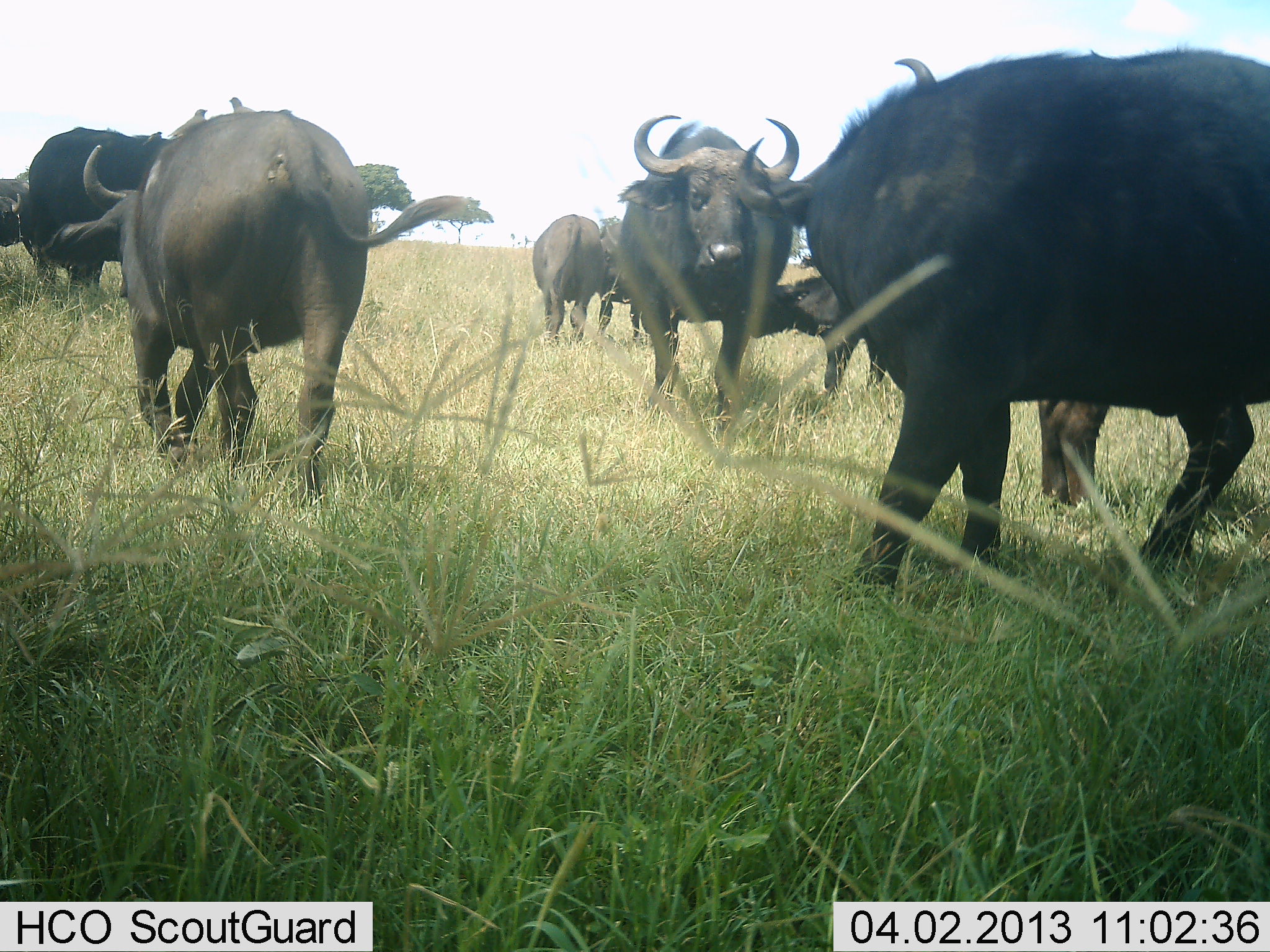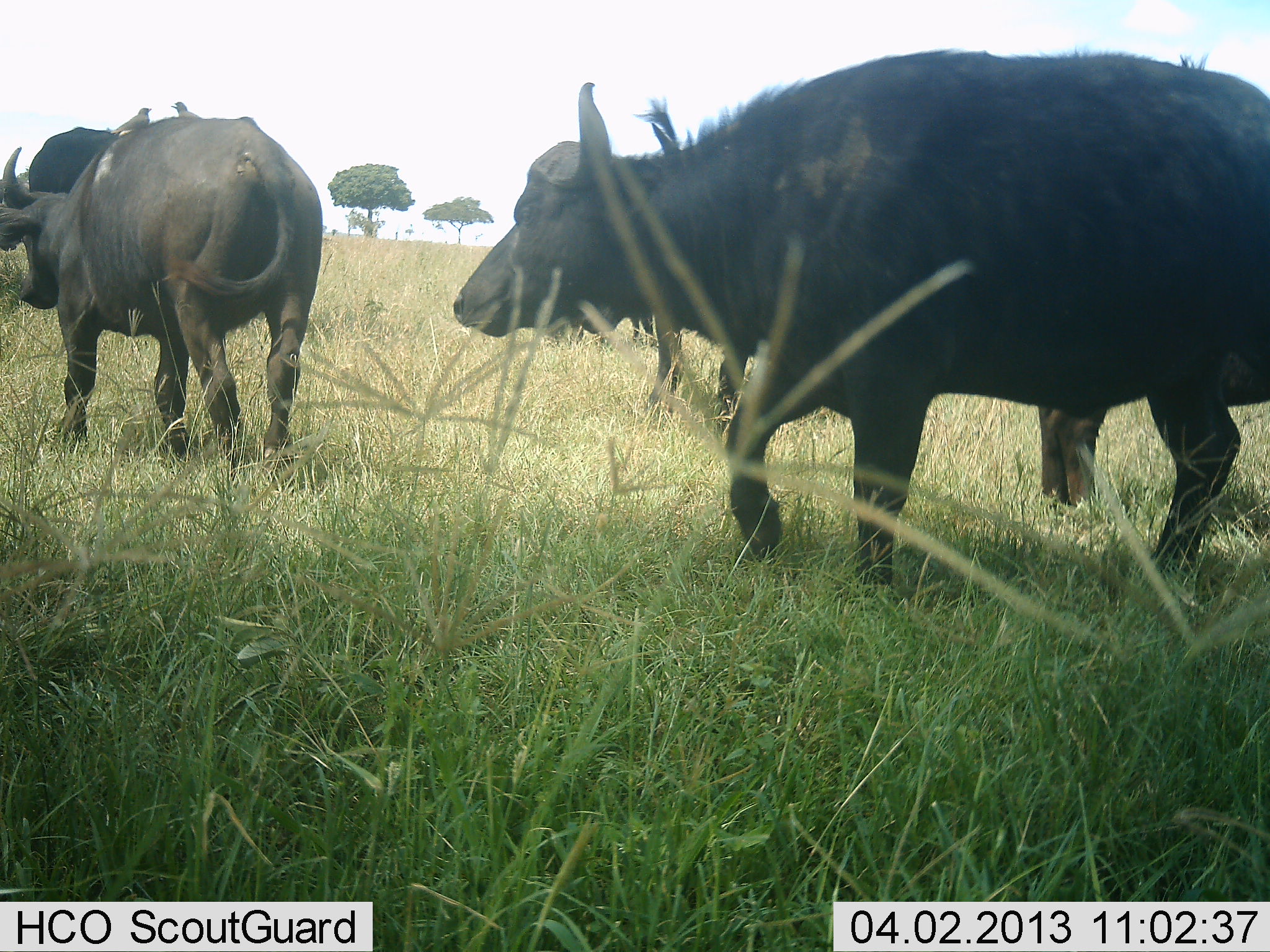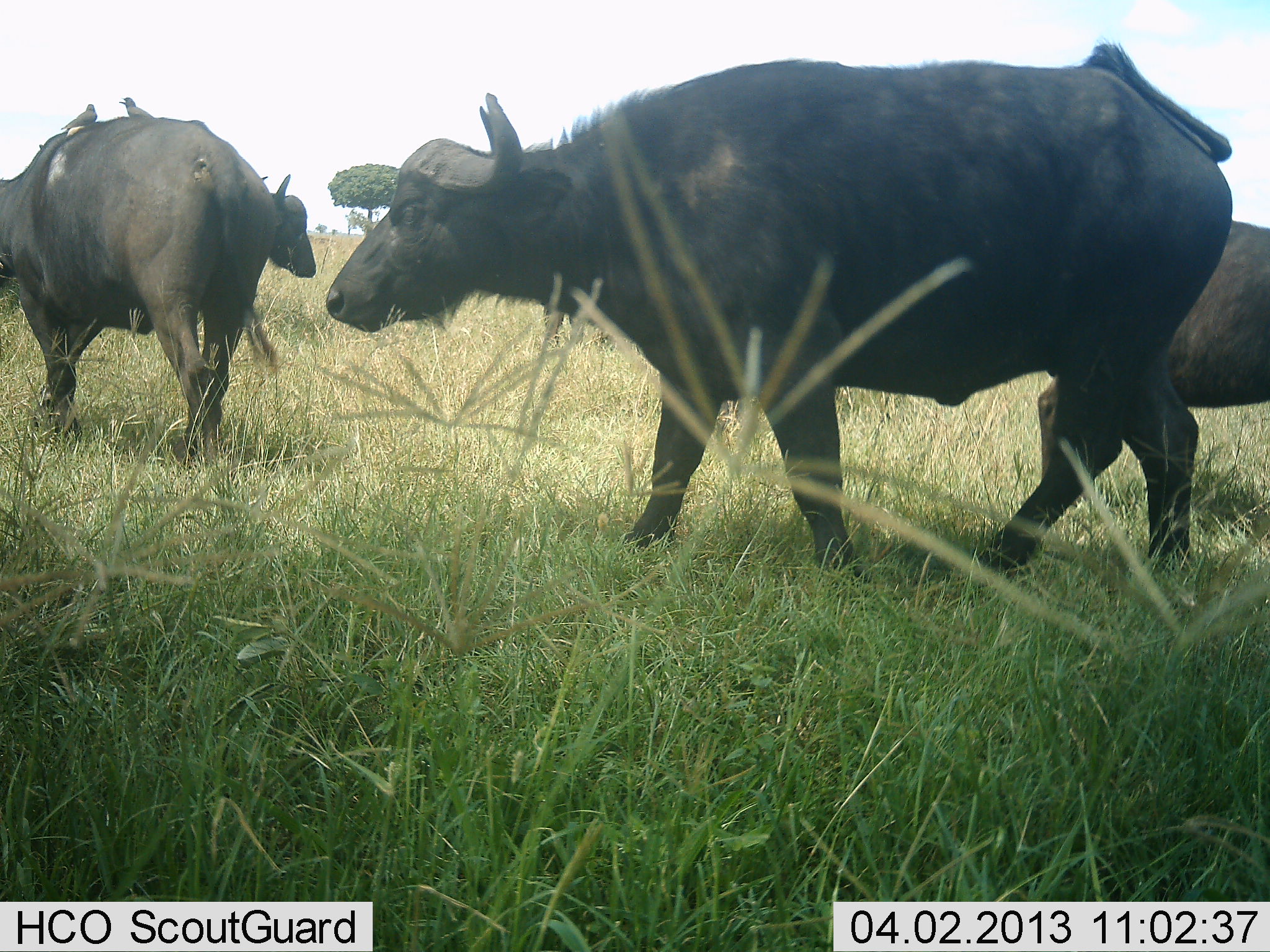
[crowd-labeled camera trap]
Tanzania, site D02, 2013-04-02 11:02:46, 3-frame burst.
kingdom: Animalia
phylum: Chordata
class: Mammalia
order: Artiodactyla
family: Bovidae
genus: Syncerus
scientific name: Syncerus caffer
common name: cape buffalo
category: buffalo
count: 8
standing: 50%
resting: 0%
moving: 83%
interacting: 0%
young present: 28%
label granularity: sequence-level